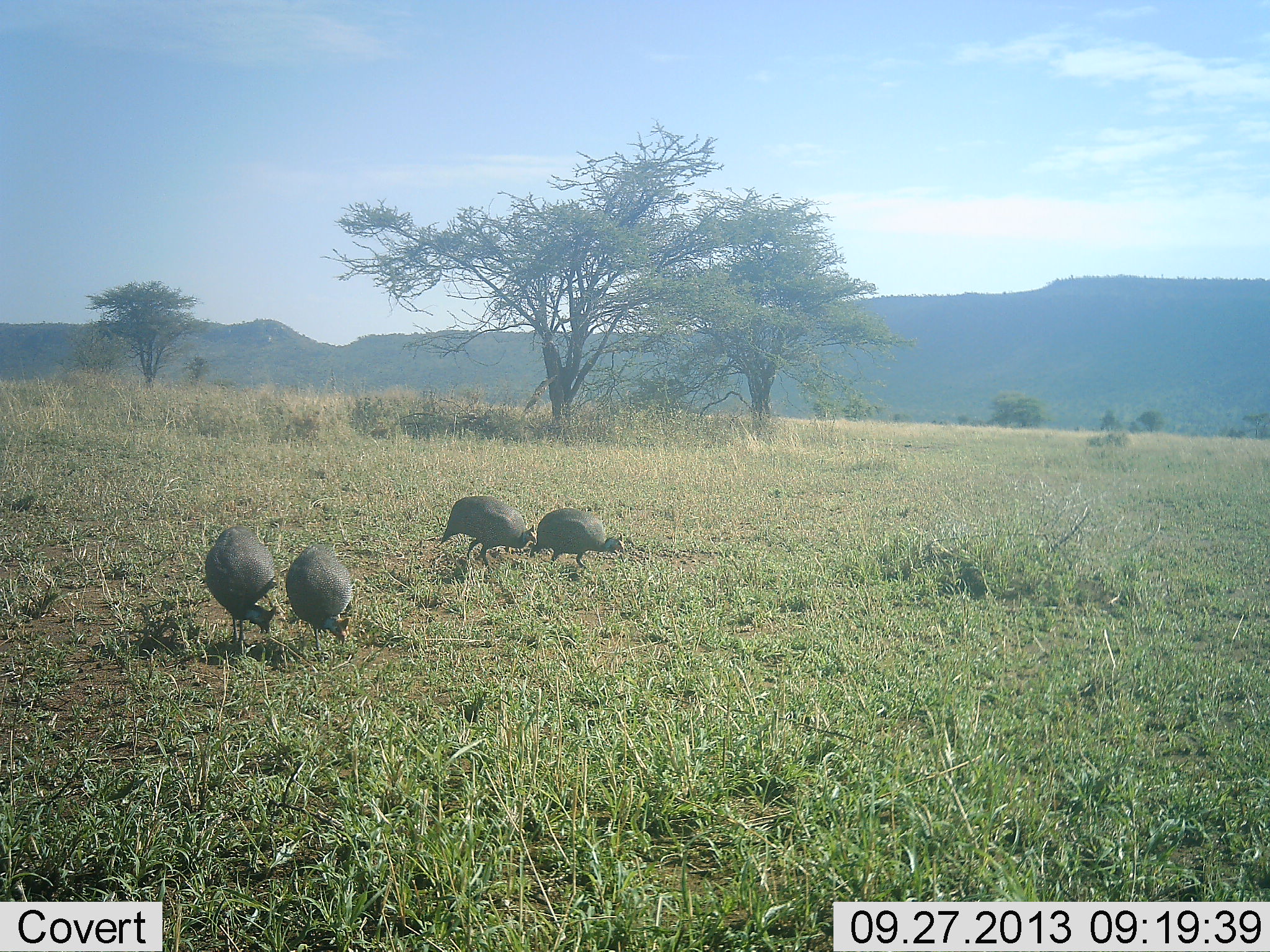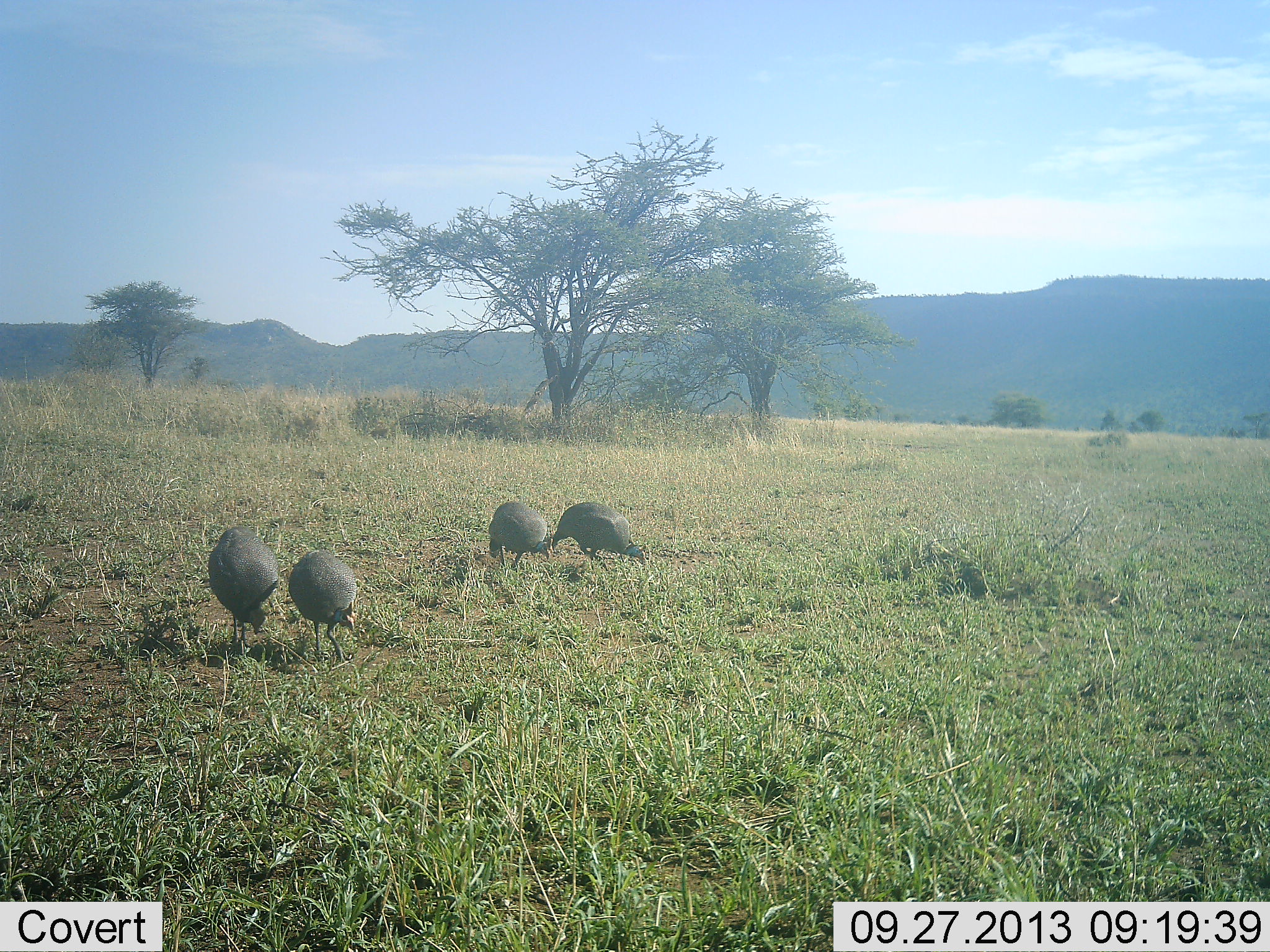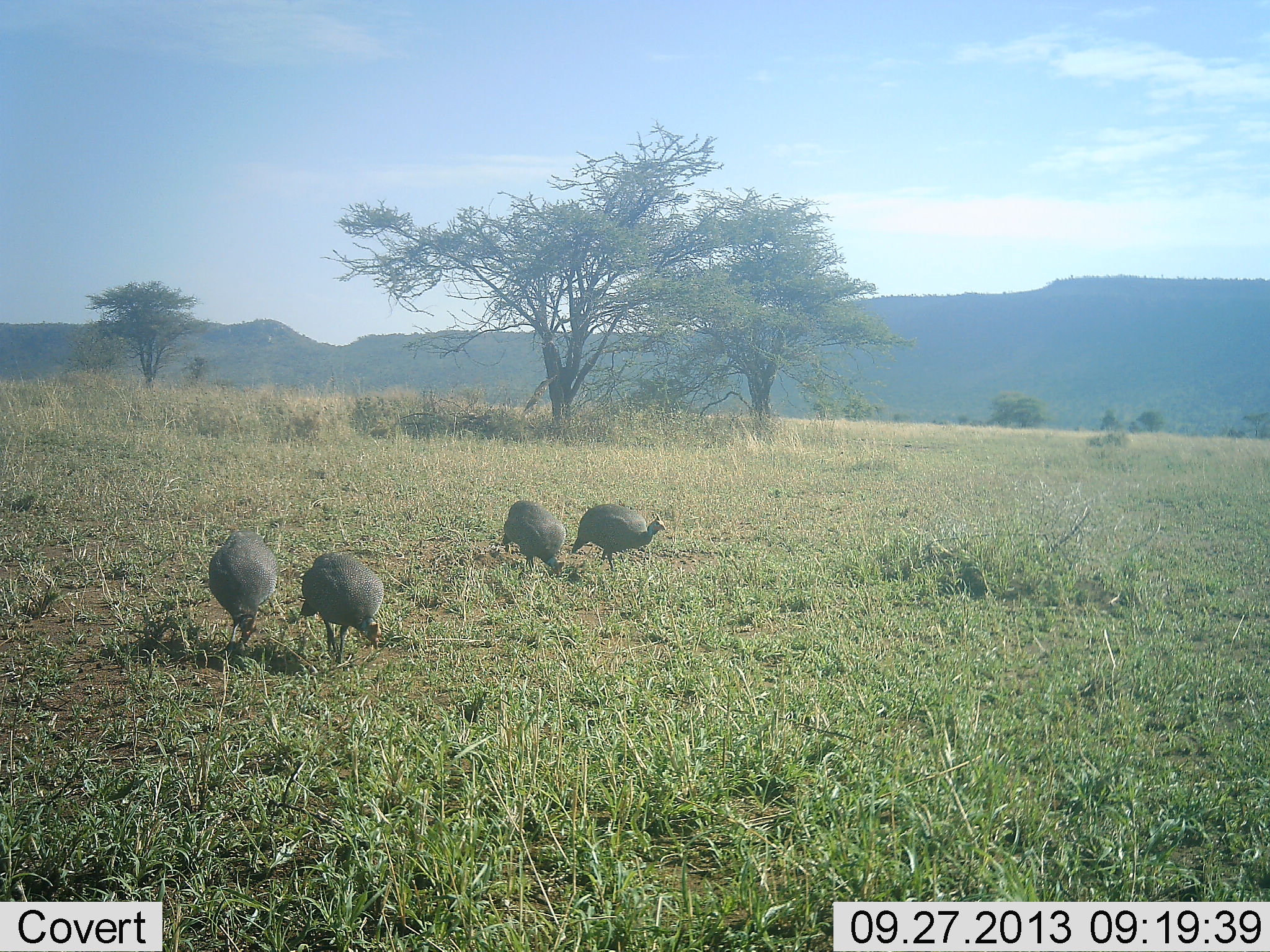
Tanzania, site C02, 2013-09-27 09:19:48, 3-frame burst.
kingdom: Animalia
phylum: Chordata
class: Aves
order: Galliformes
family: Numididae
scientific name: Numididae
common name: guinea fowl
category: guineafowl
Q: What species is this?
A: Guineafowl (guinea fowl) (Numididae).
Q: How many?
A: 4.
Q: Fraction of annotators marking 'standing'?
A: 8%.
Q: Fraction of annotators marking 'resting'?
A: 0%.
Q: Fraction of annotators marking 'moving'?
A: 72%.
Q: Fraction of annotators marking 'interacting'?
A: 0%.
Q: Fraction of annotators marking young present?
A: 0%.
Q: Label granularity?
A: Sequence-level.